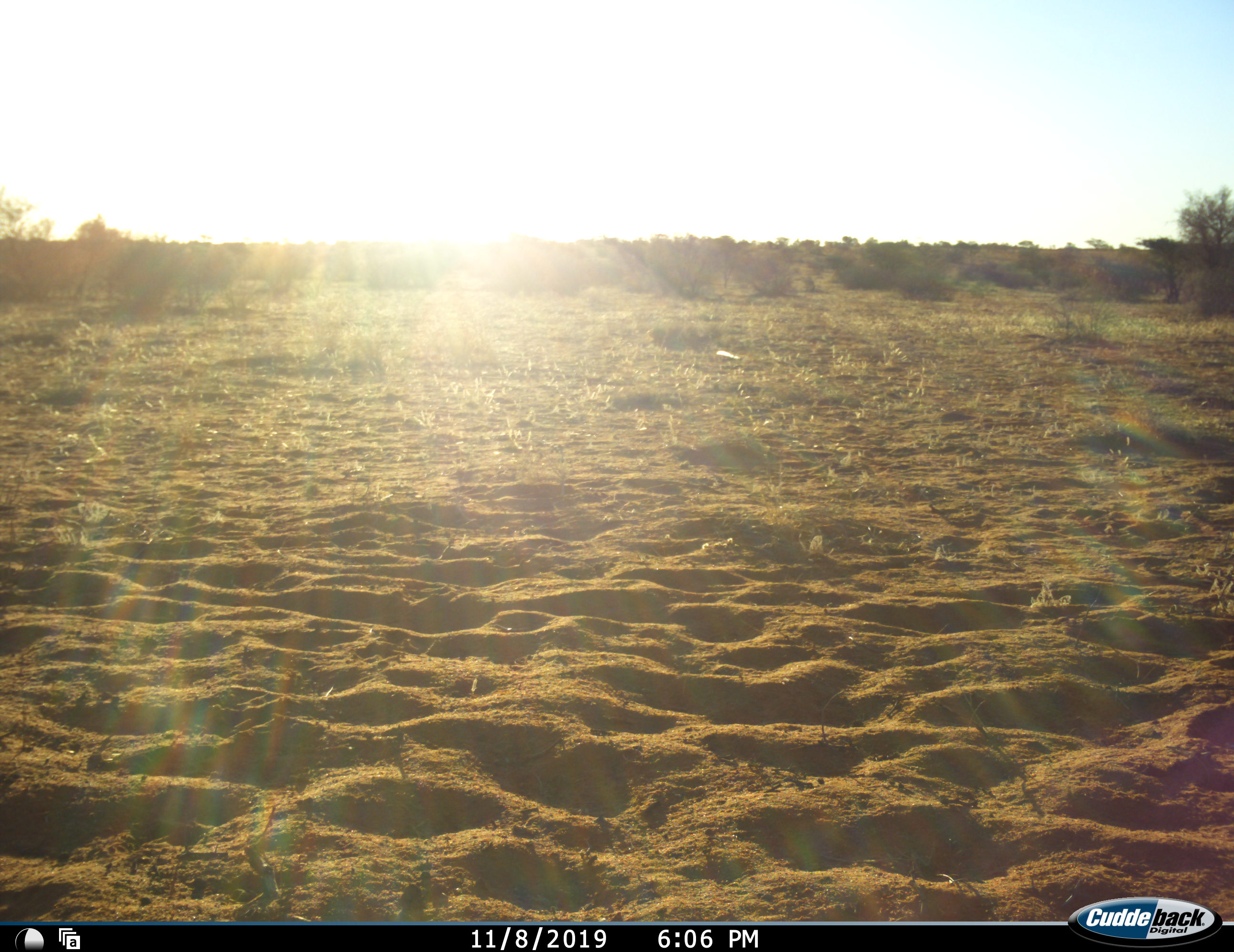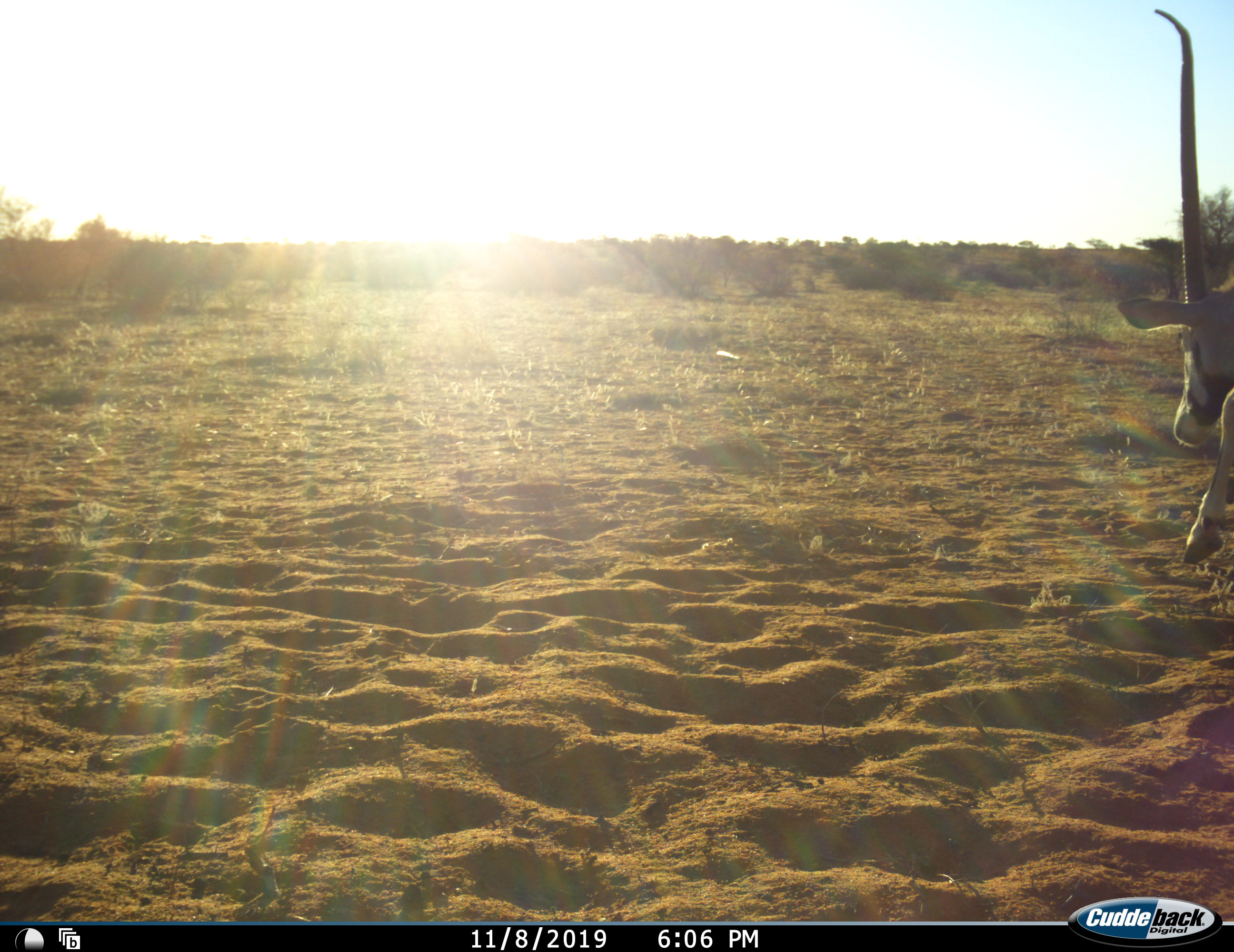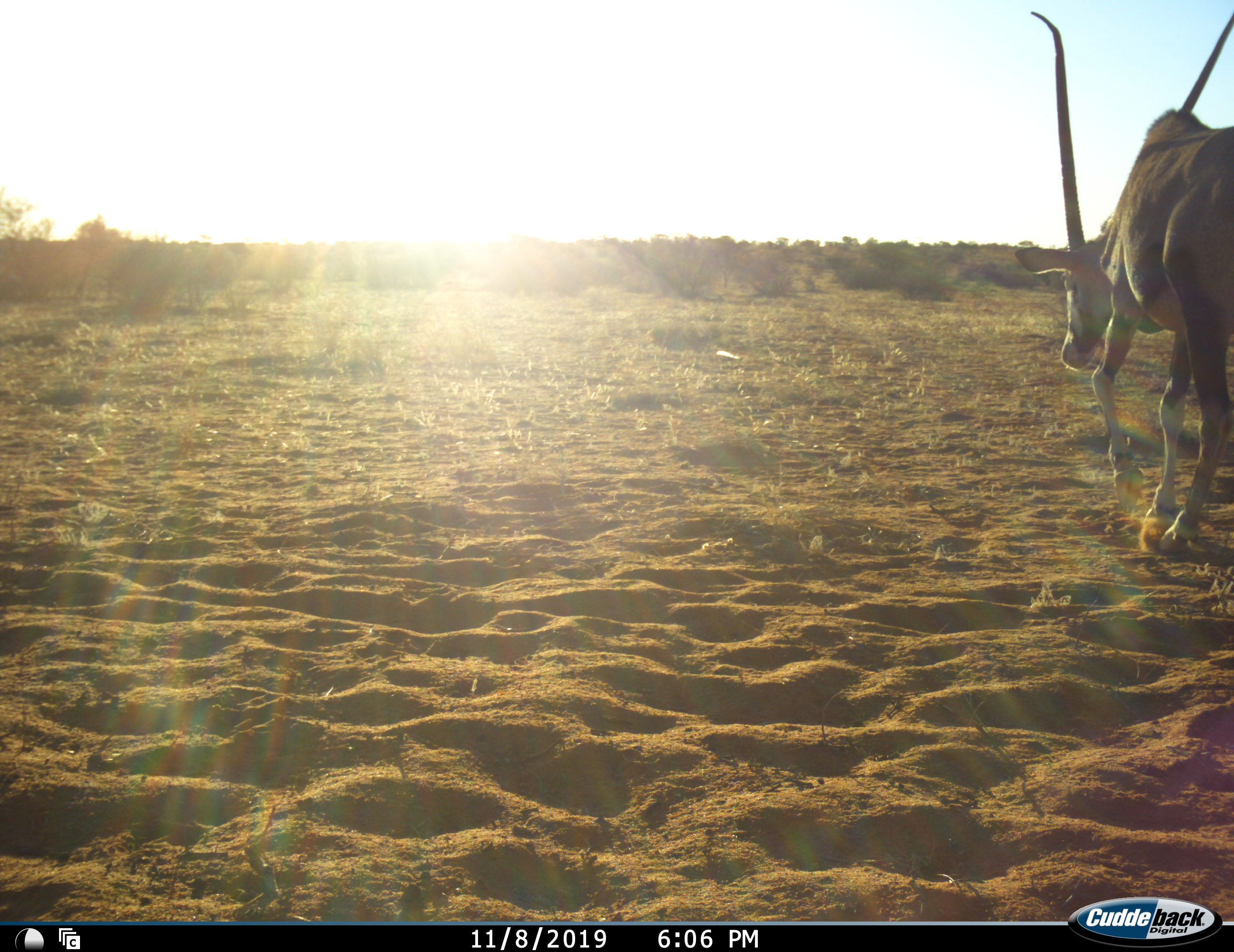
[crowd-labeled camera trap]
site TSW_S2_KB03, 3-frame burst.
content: unidentified animal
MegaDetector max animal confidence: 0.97